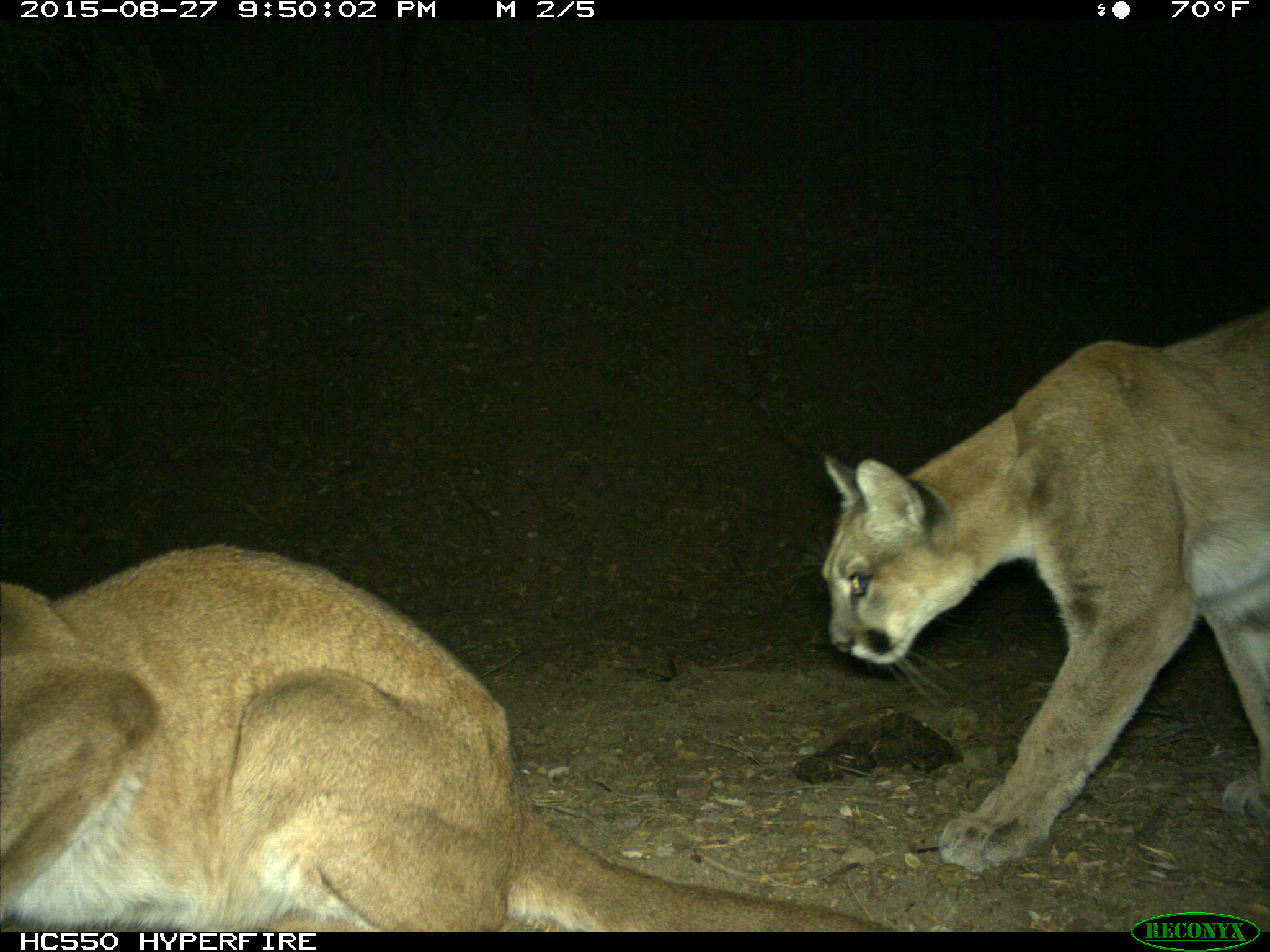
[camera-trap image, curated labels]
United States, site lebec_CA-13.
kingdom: Animalia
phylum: Chordata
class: Mammalia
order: Carnivora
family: Felidae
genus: Puma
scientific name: Puma concolor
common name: mountain lion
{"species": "Puma concolor (mountain lion)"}